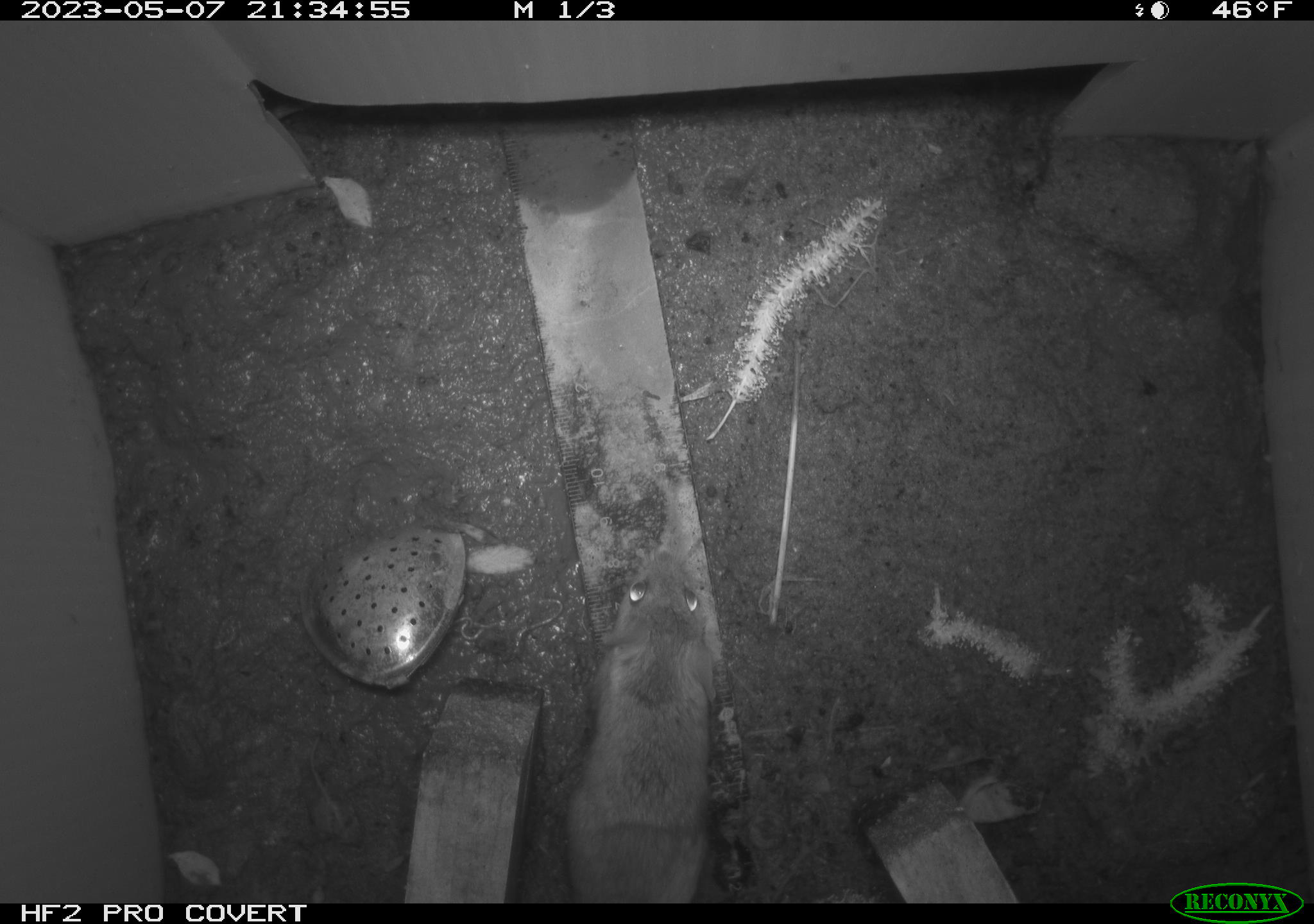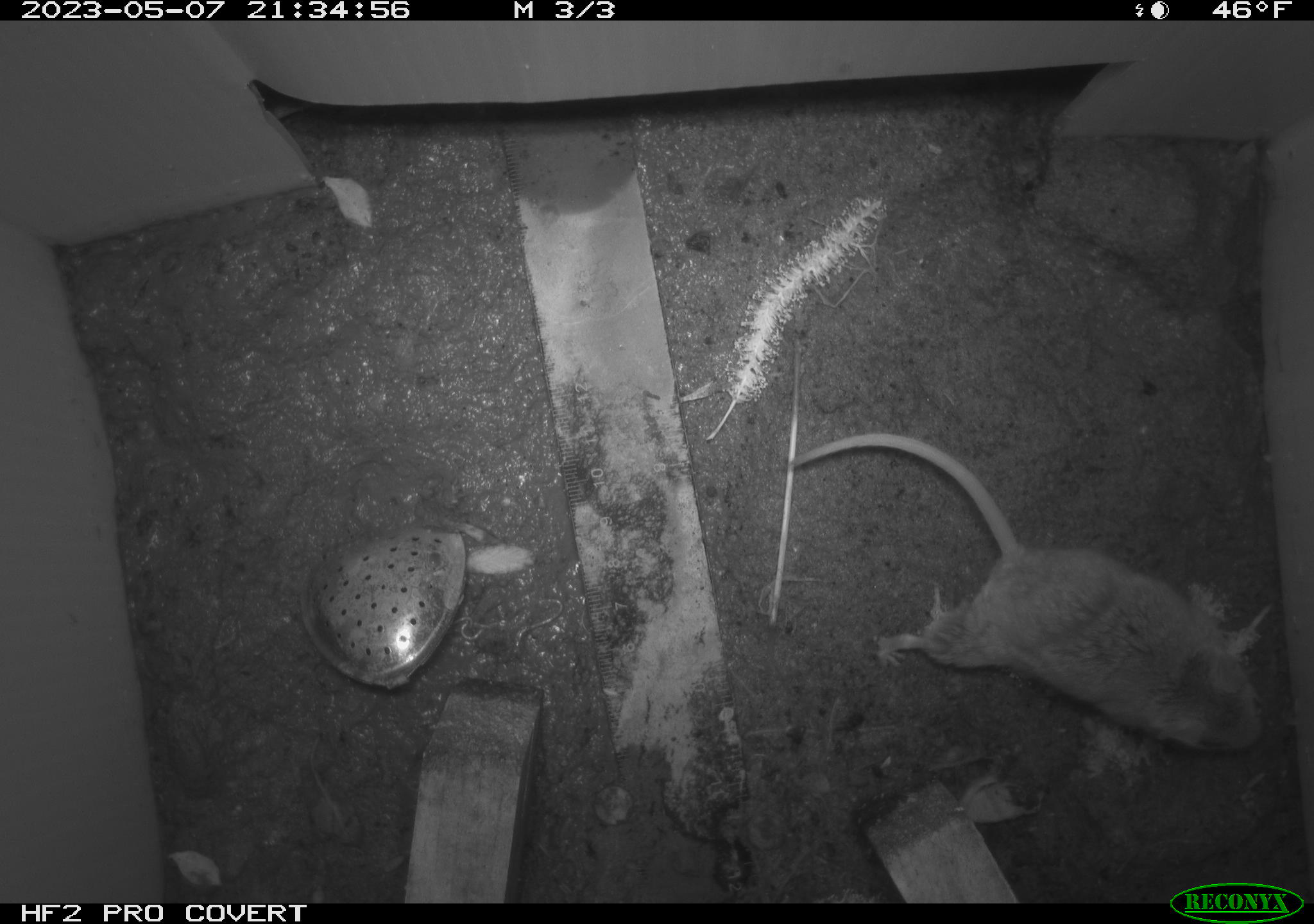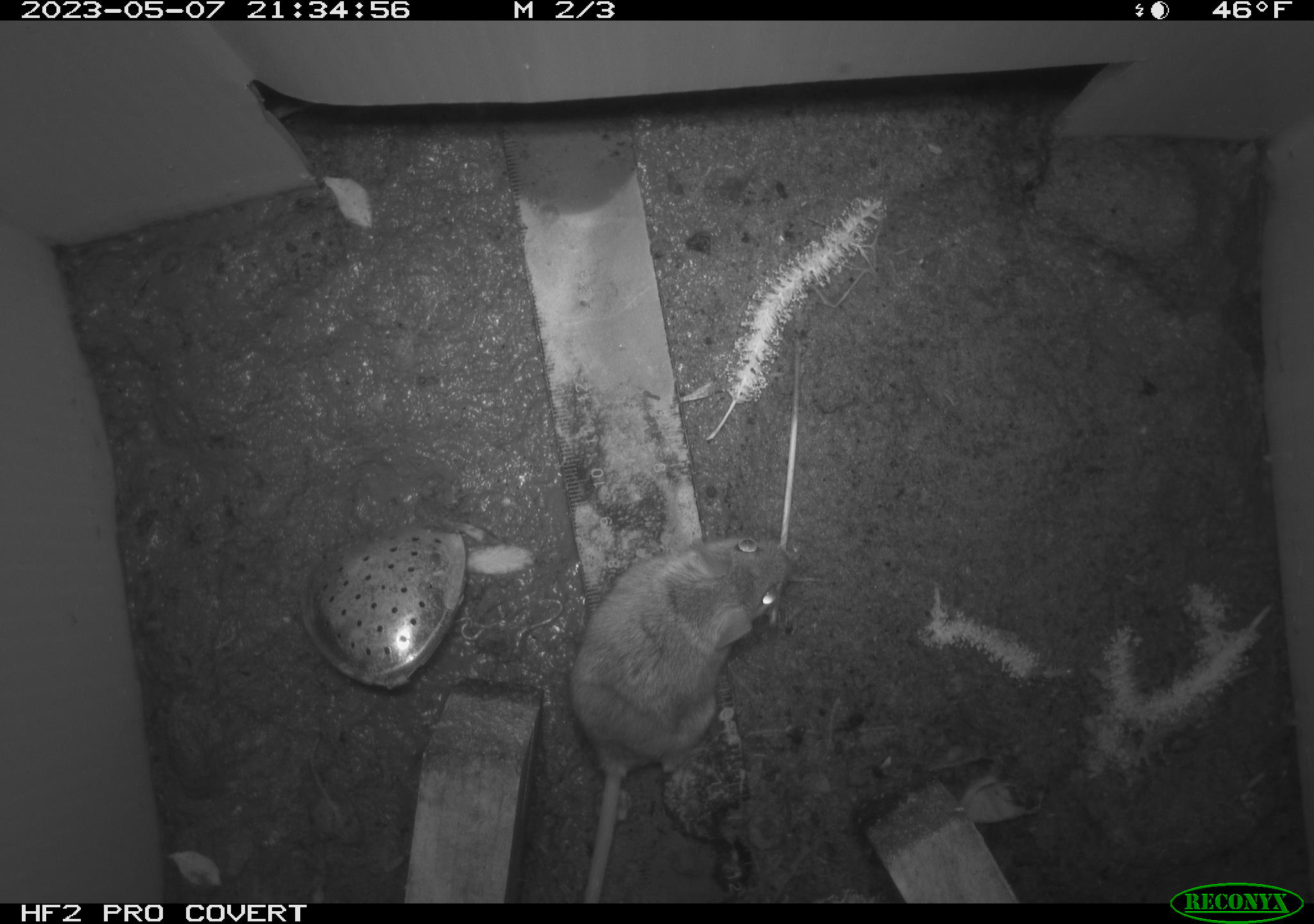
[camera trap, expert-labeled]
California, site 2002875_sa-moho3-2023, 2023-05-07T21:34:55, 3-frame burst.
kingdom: Animalia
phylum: Chordata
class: Mammalia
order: Rodentia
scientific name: Rodentia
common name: mouse species